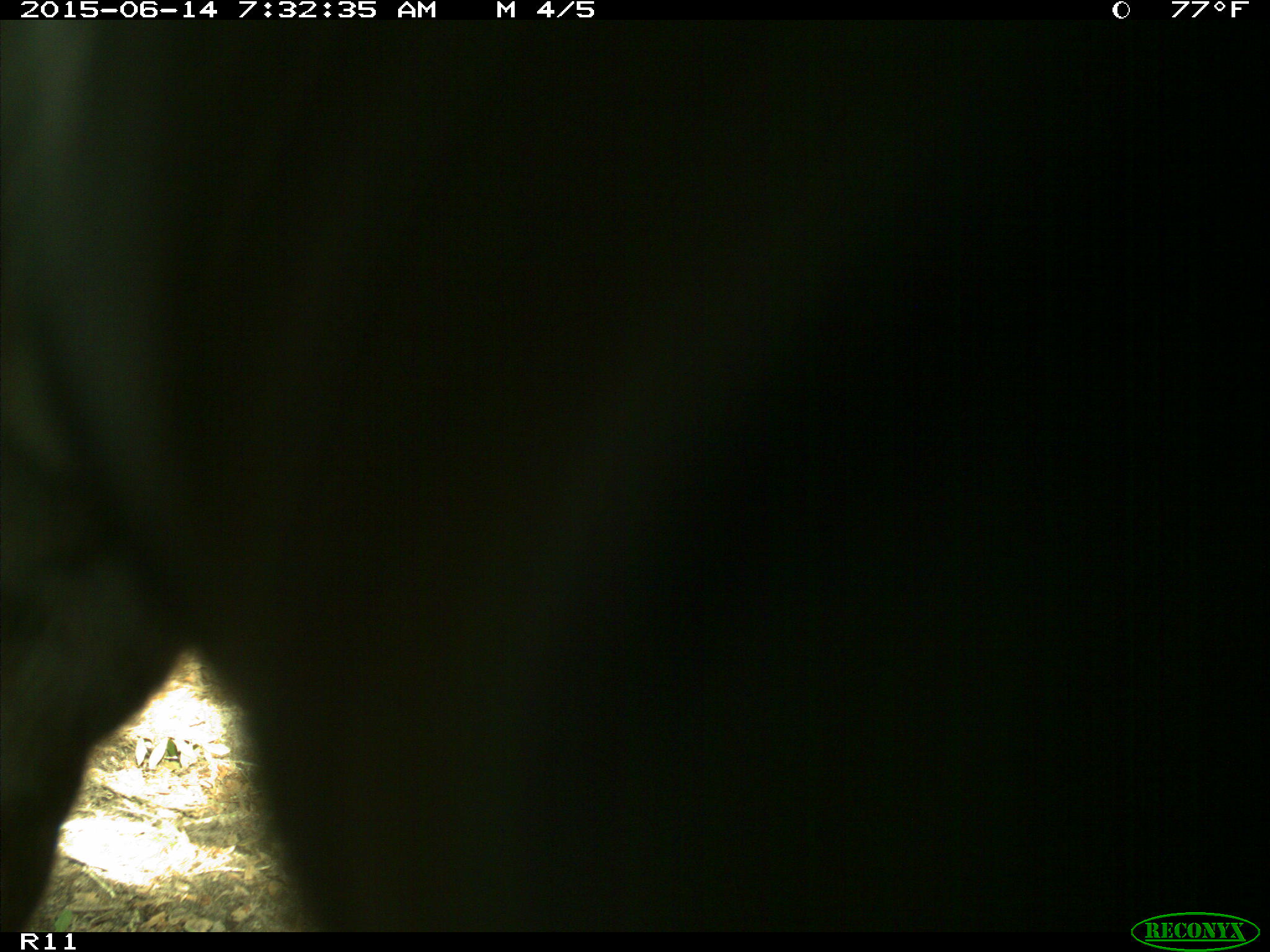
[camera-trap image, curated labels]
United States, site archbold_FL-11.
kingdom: Animalia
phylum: Chordata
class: Mammalia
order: Artiodactyla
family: Bovidae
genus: Bos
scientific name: Bos taurus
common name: domestic cow